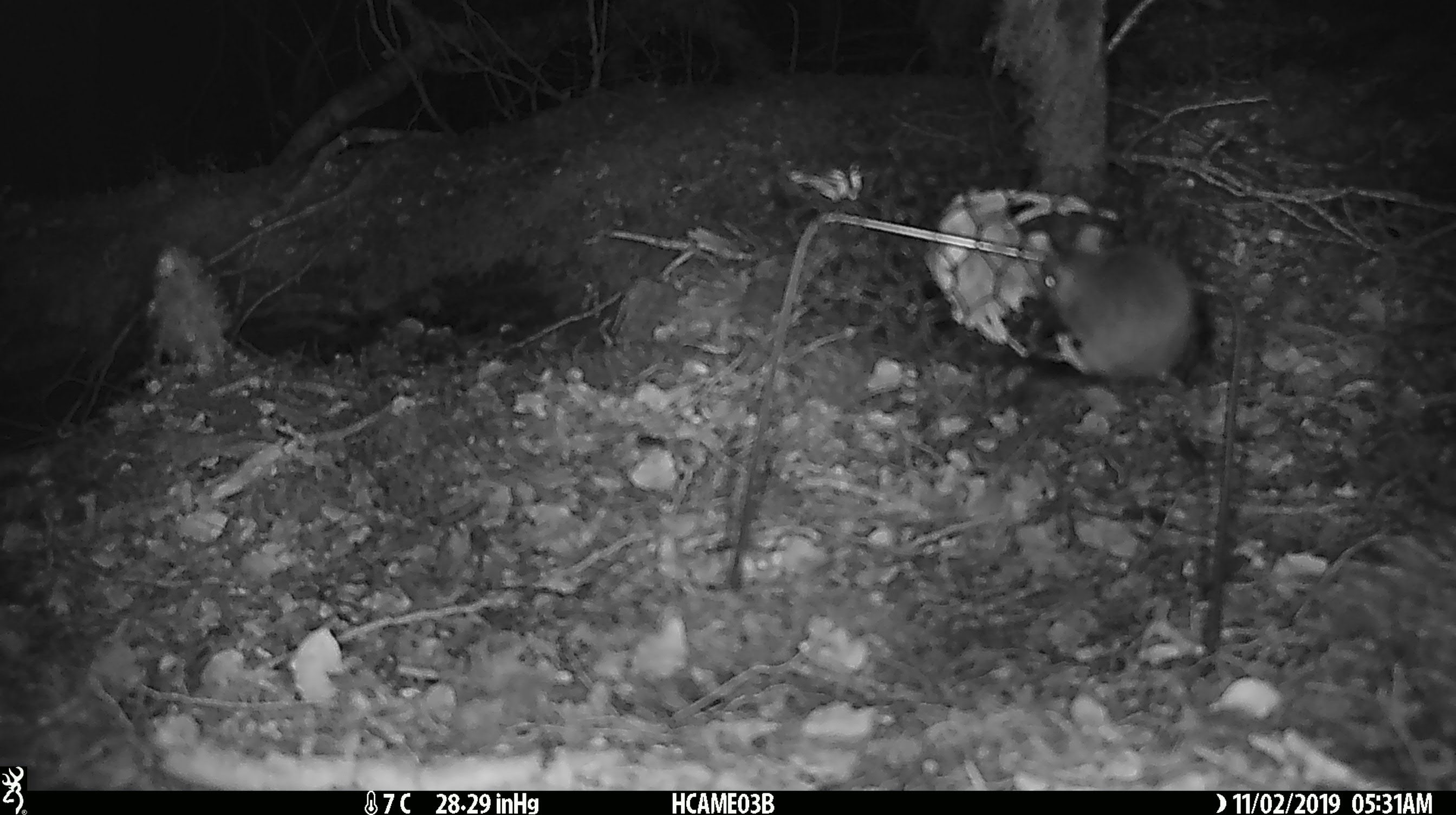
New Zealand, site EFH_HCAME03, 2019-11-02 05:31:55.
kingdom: Animalia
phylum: Chordata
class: Mammalia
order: Rodentia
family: Muridae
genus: Mus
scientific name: Mus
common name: mouse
Mouse (Mus).